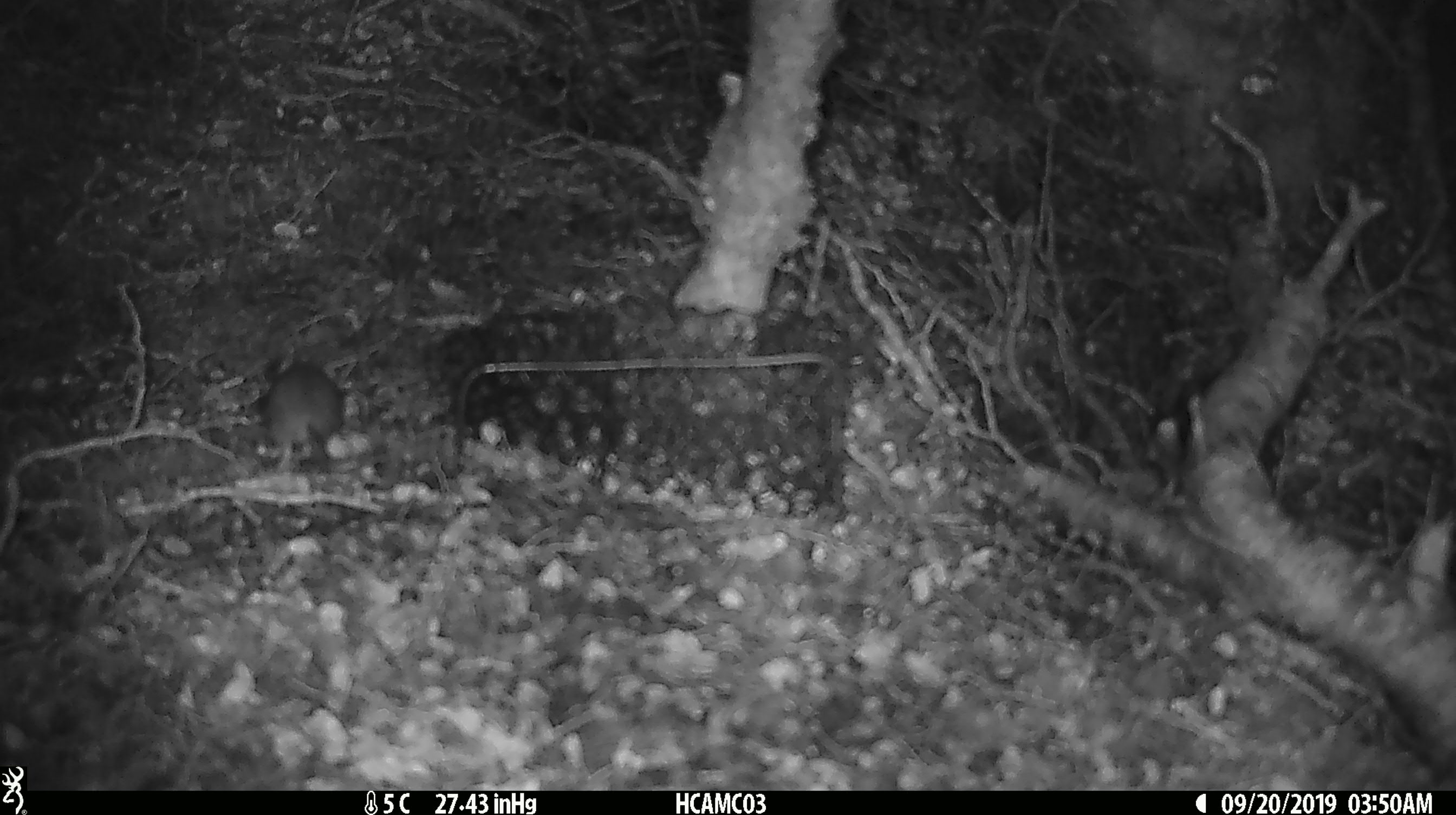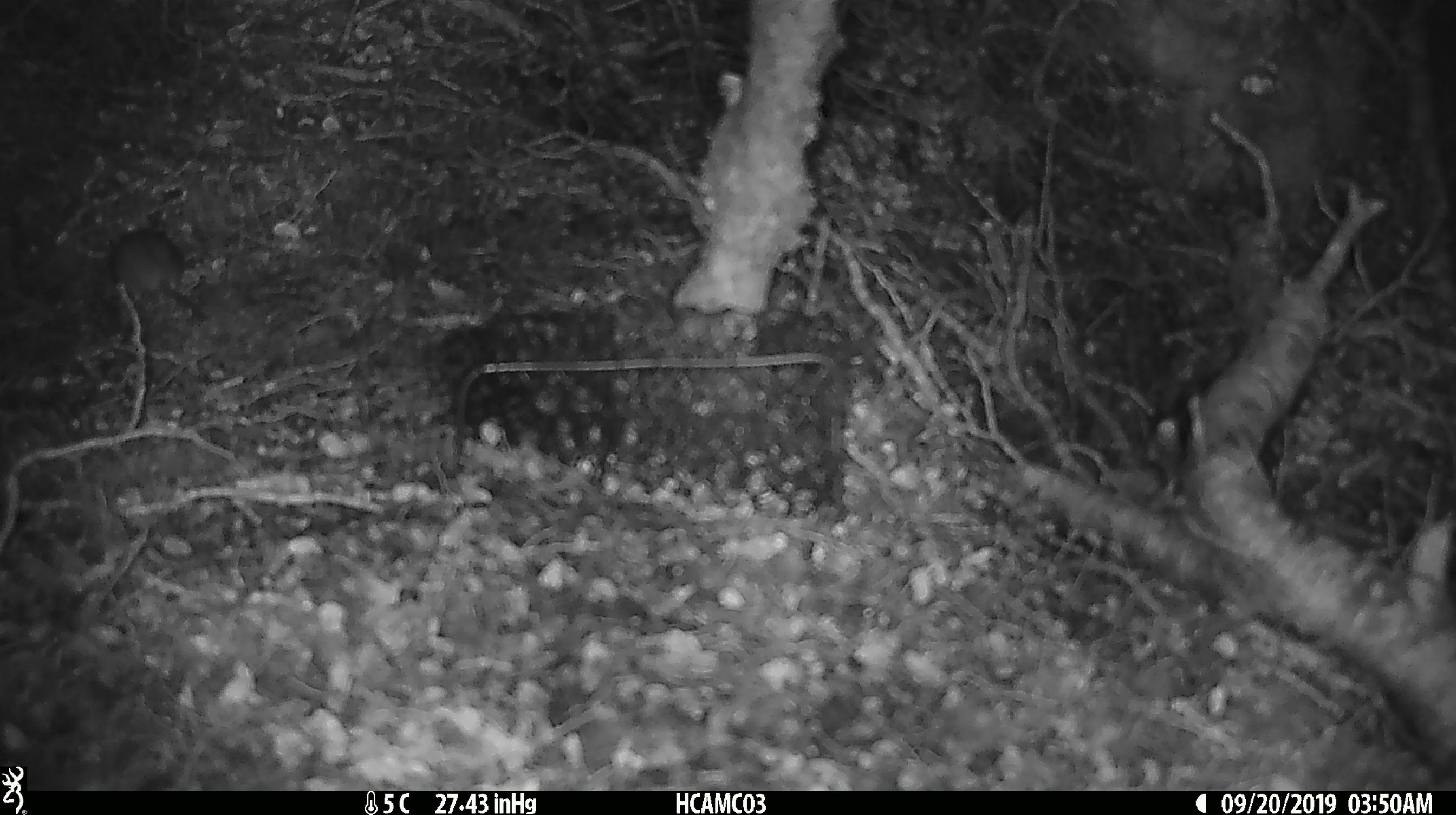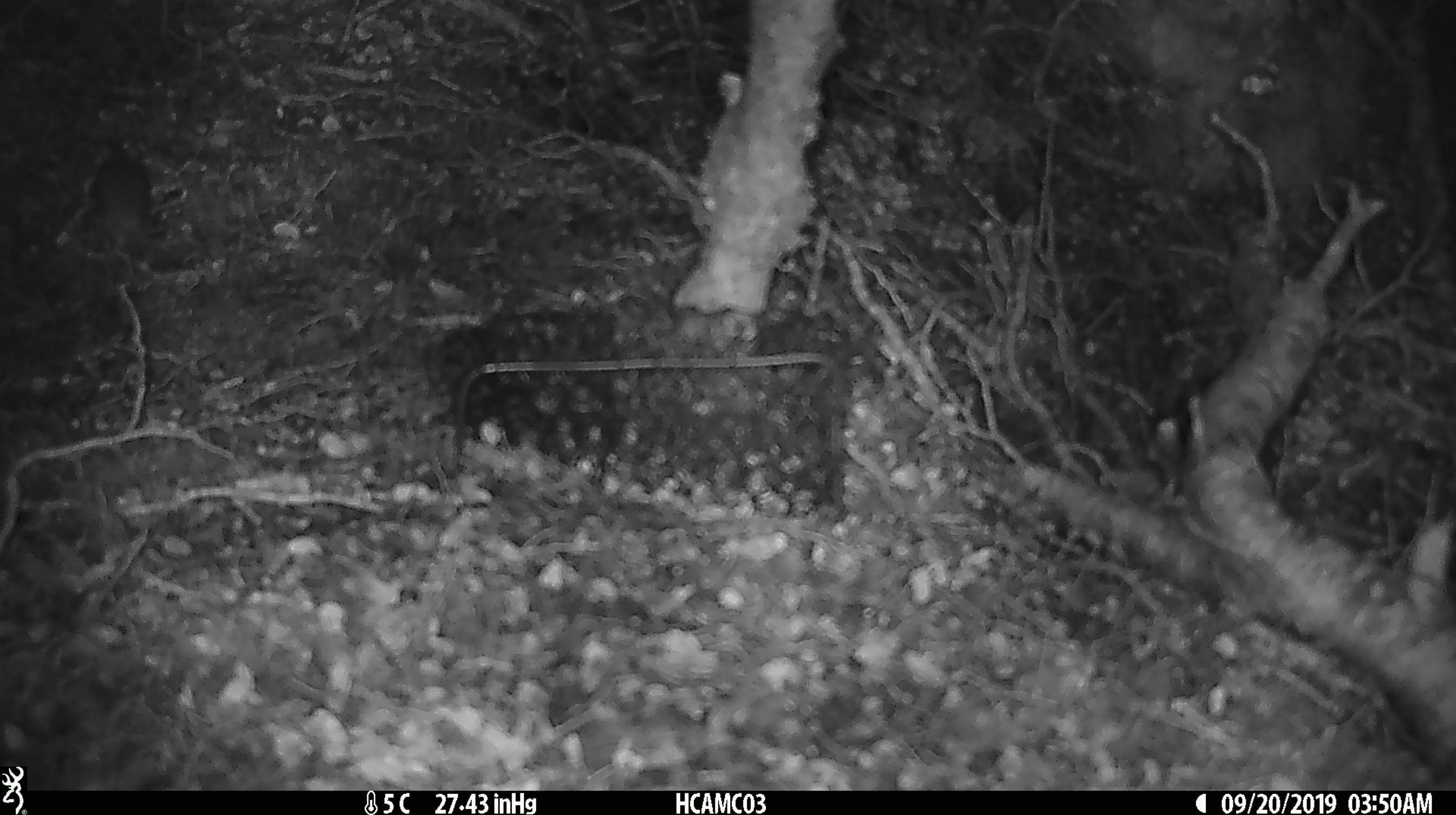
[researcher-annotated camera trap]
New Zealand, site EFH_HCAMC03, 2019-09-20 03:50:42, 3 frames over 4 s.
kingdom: Animalia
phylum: Chordata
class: Mammalia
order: Rodentia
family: Muridae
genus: Mus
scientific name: Mus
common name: mouse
Mouse (Mus).